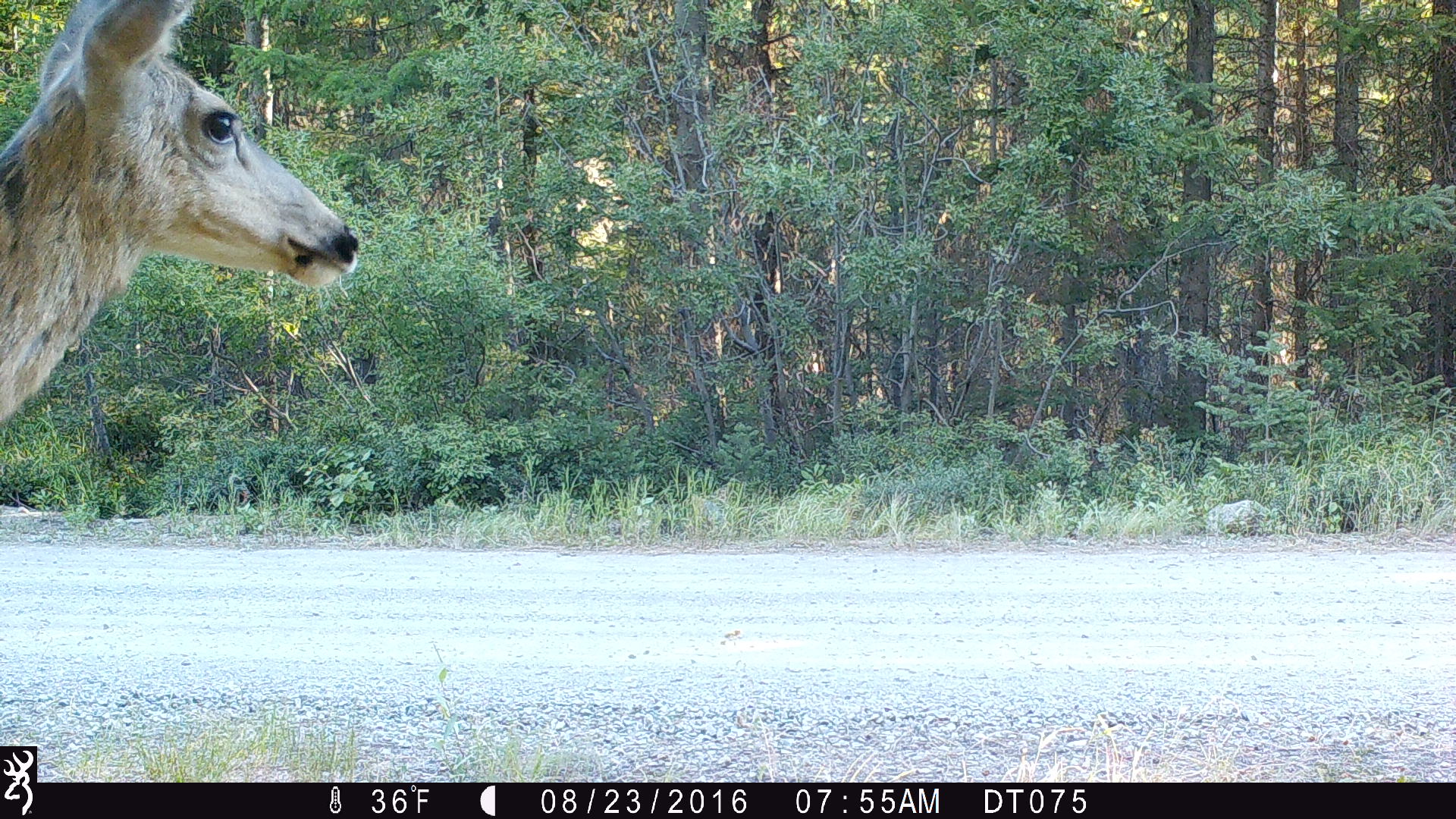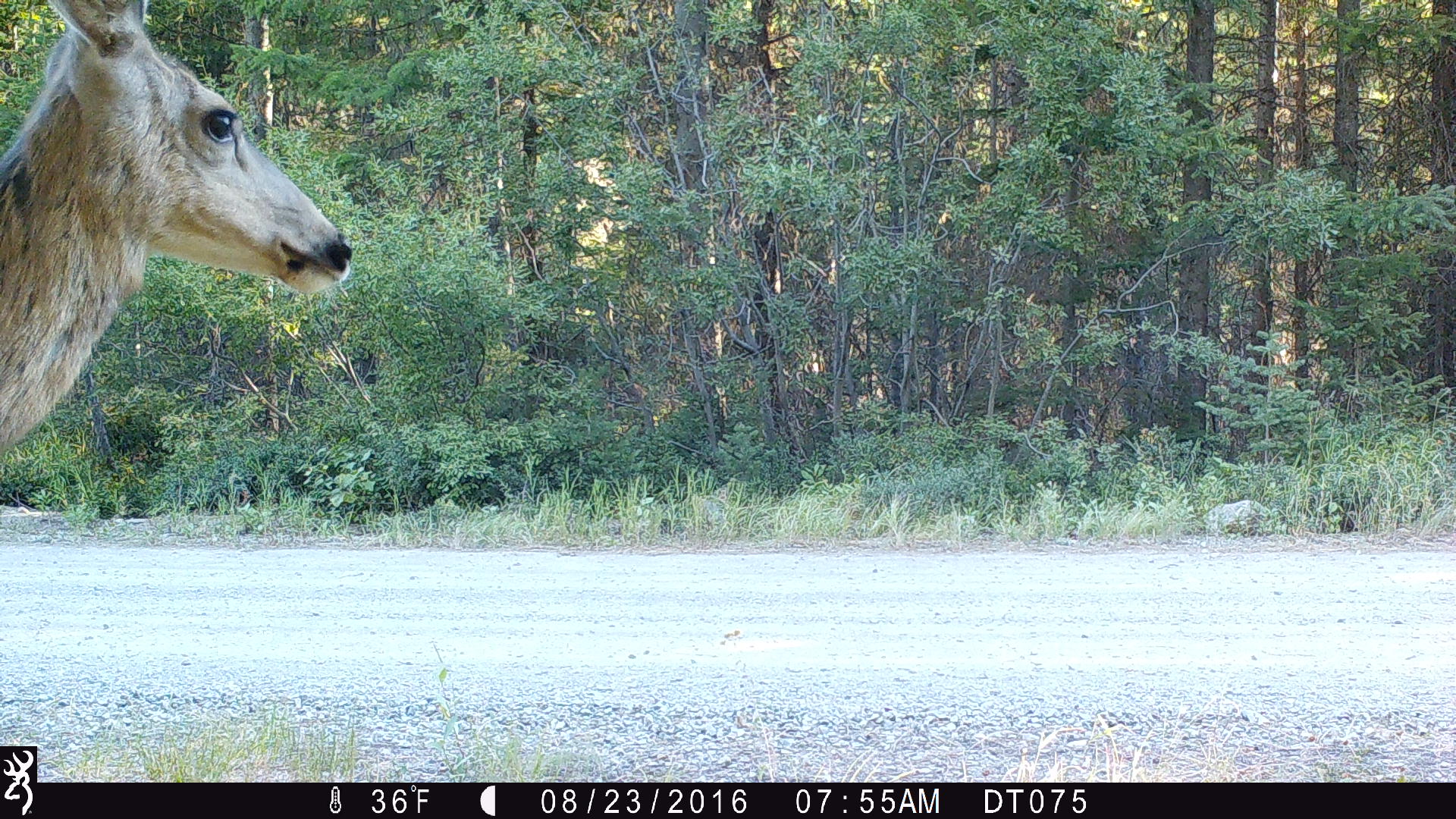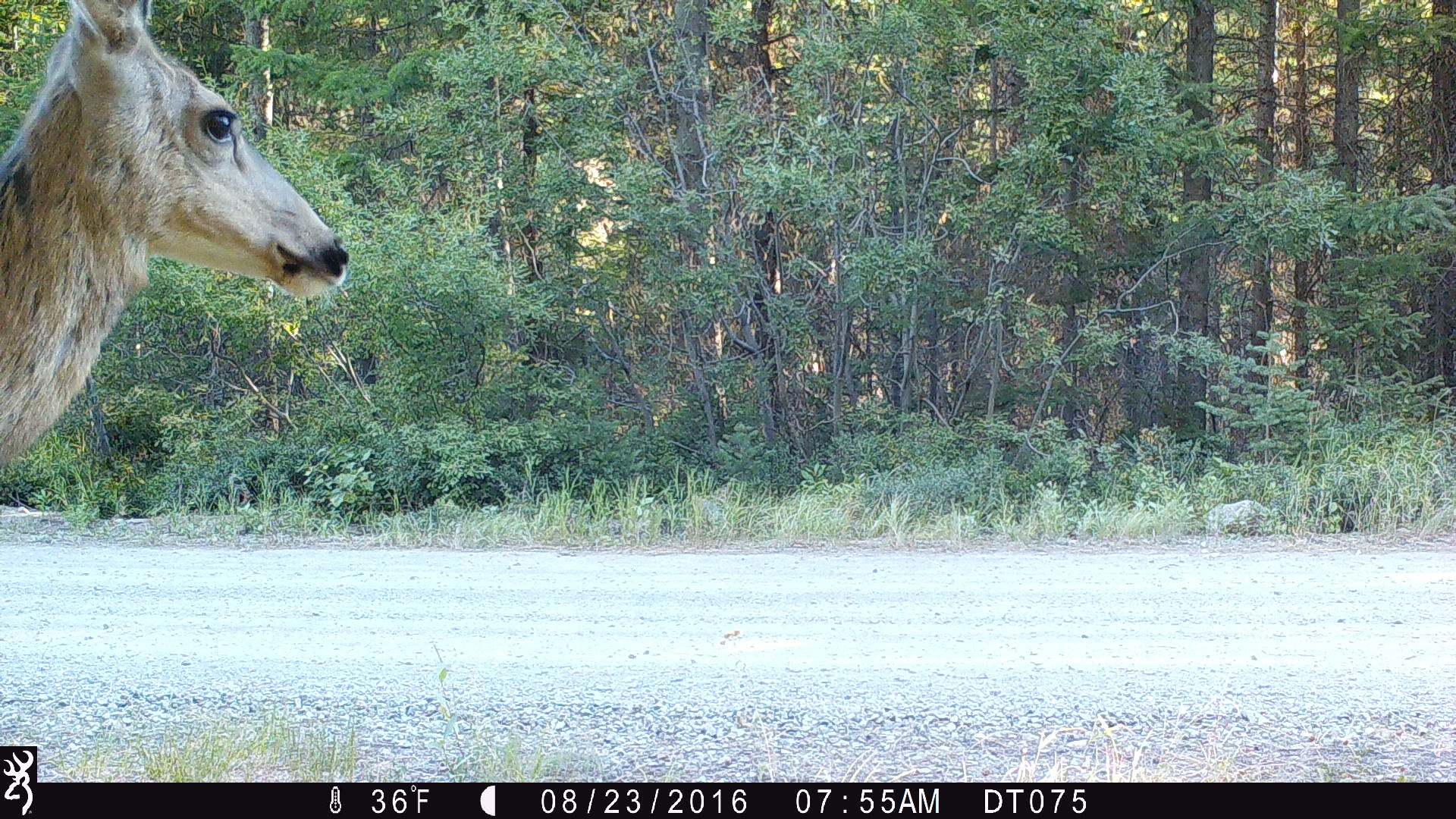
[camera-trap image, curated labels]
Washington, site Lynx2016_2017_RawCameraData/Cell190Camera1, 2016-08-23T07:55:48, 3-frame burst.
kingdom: Animalia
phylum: Chordata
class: Mammalia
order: Artiodactyla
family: Cervidae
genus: Odocoileus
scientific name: Odocoileus hemionus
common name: mule deer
Odocoileus hemionus (mule deer). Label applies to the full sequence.